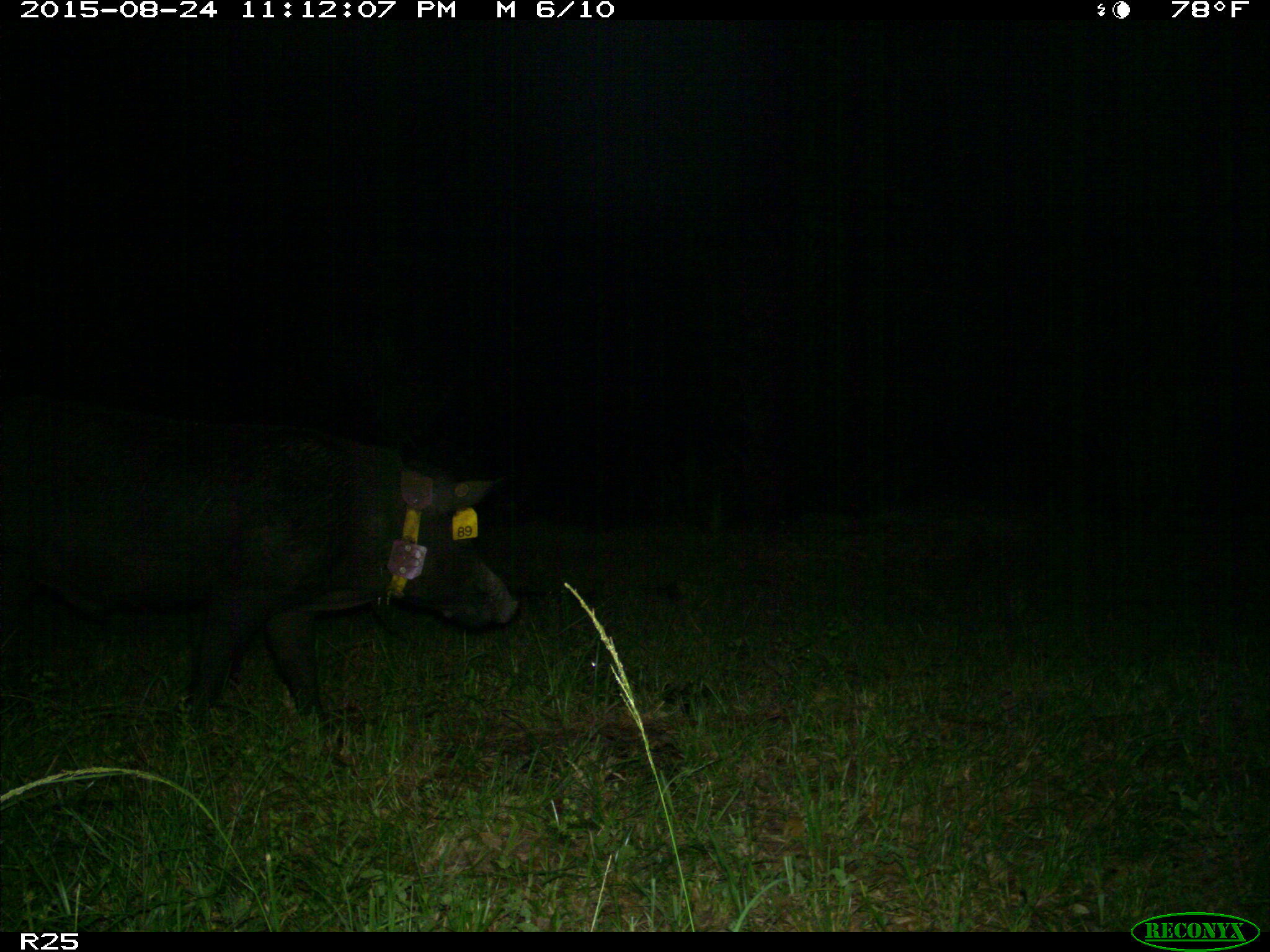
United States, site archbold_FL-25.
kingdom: Animalia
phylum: Chordata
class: Mammalia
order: Artiodactyla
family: Suidae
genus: Sus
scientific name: Sus scrofa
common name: wild boar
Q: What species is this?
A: Sus scrofa (wild boar).